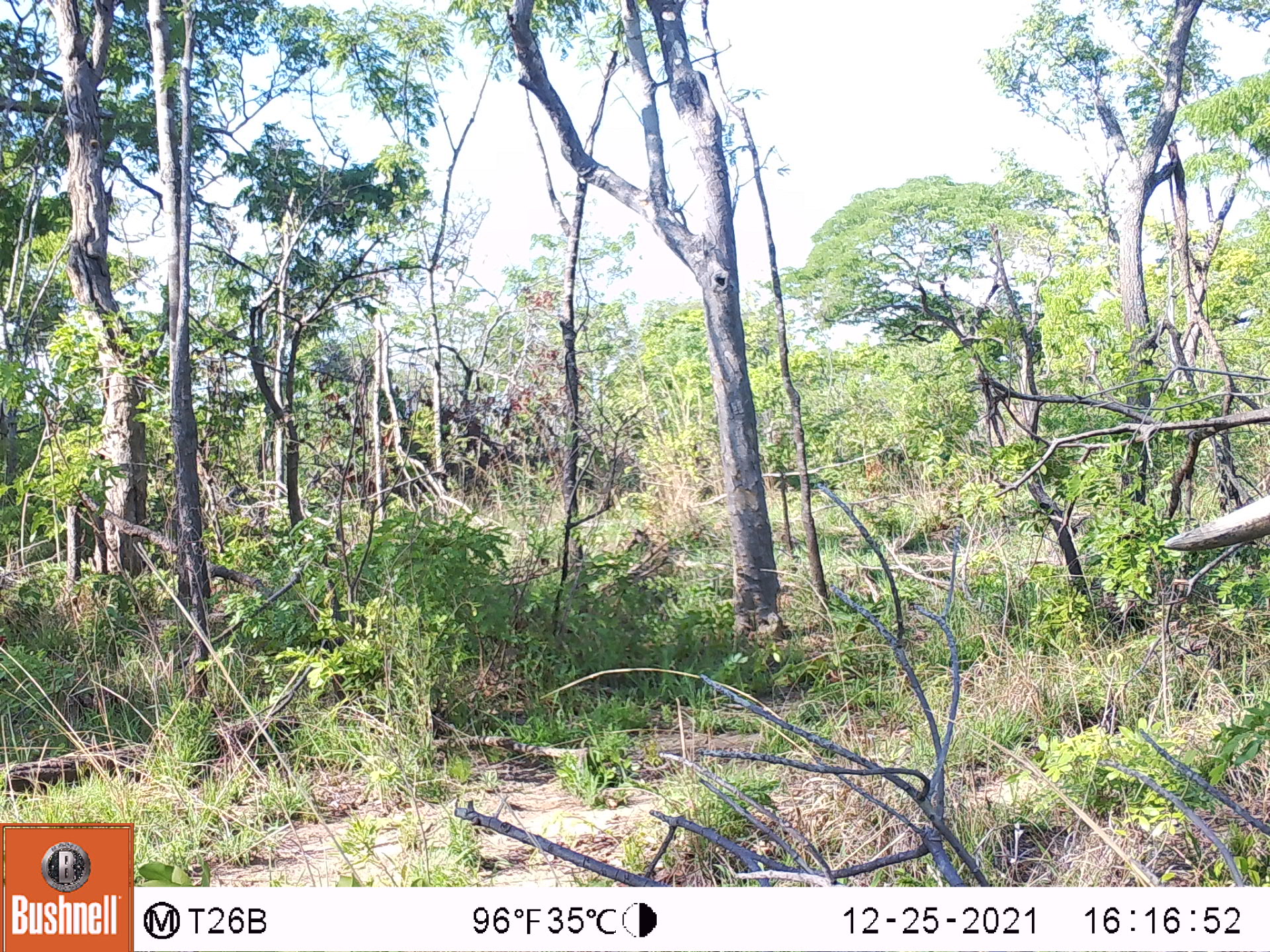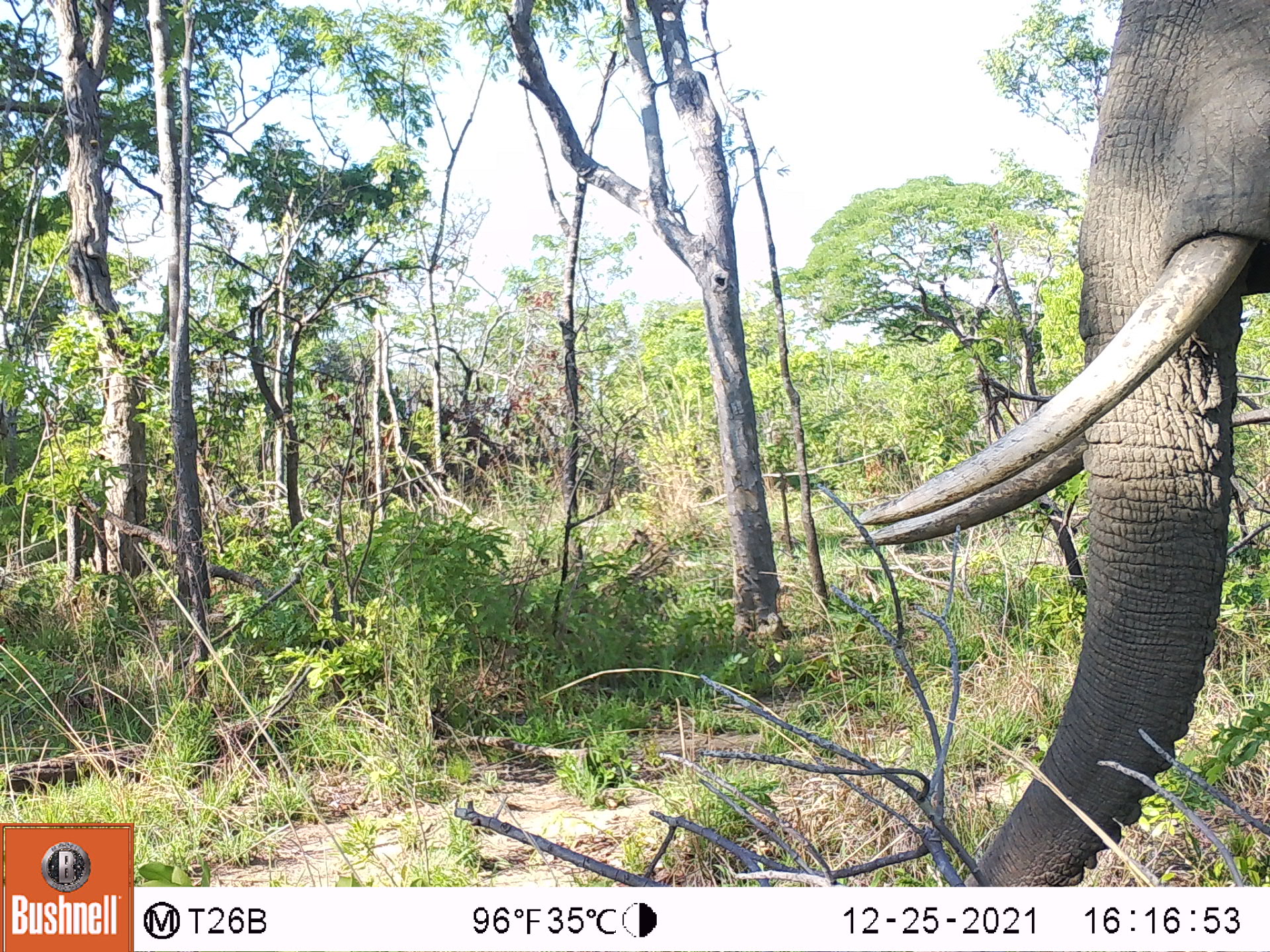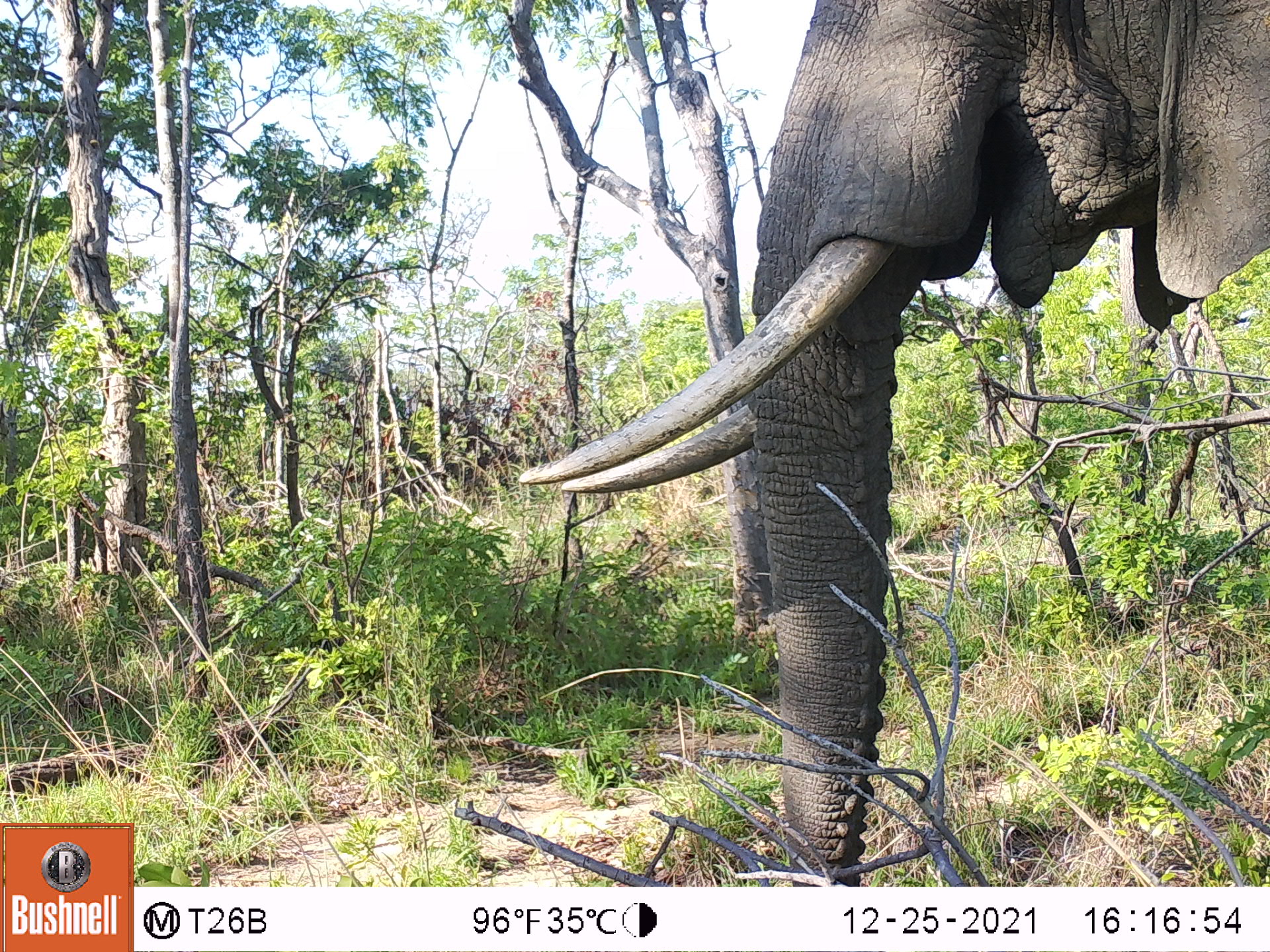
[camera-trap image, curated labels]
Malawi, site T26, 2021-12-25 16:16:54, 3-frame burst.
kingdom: Animalia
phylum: Chordata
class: Mammalia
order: Proboscidea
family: Elephantidae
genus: Loxodonta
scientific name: Loxodonta africana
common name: african savanna elephant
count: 1